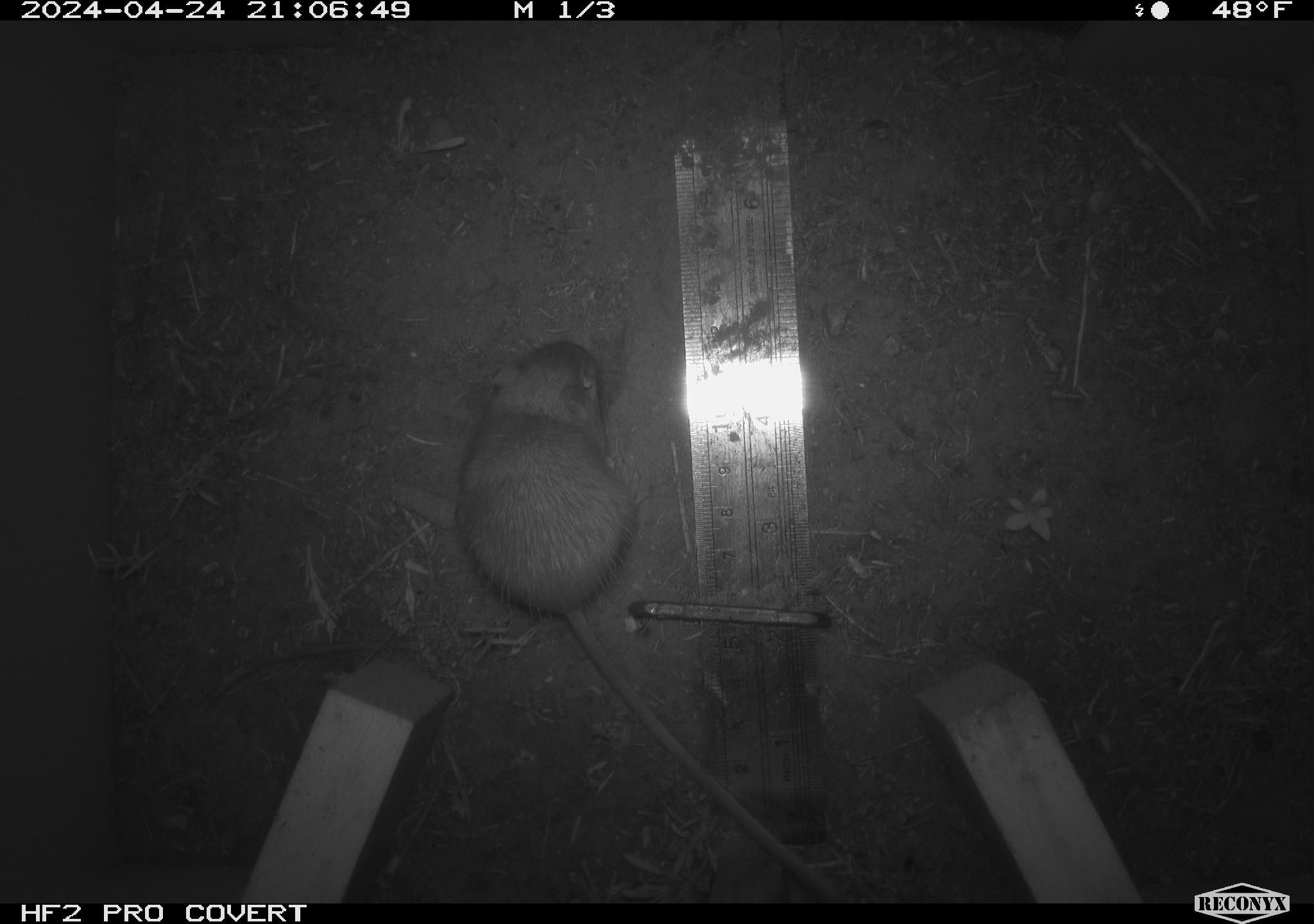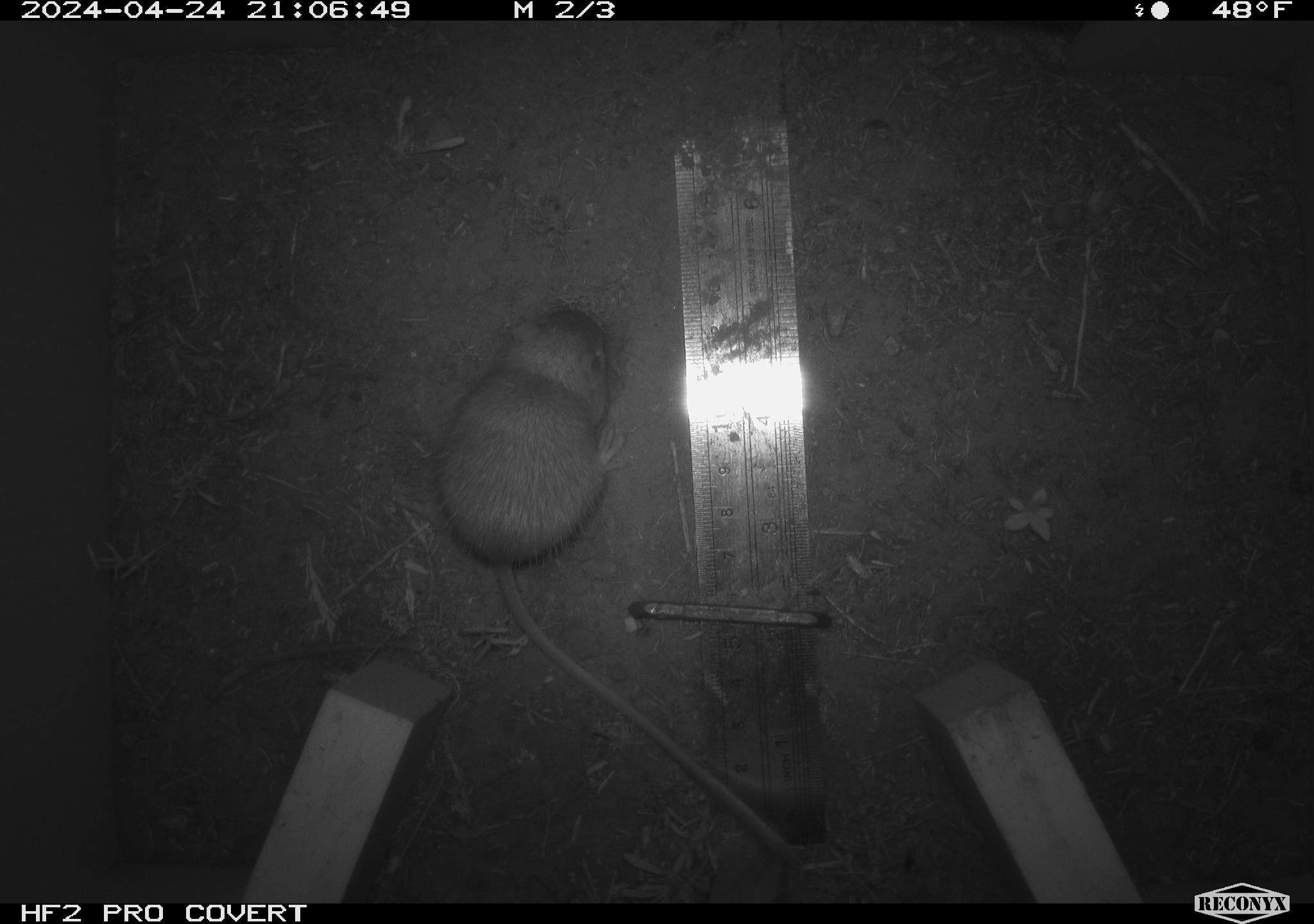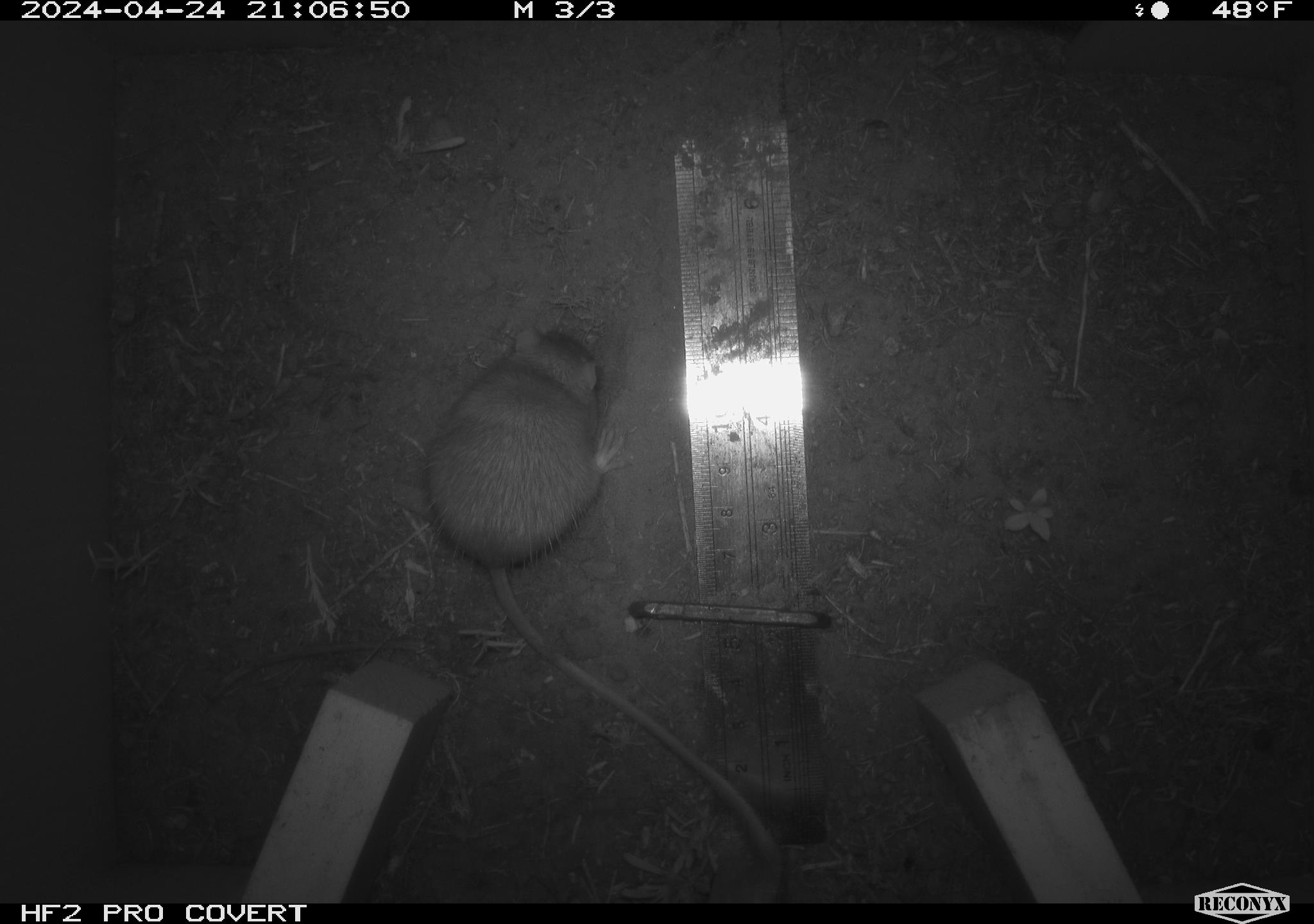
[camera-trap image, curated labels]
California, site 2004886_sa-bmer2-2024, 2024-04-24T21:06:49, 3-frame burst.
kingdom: Animalia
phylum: Chordata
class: Mammalia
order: Rodentia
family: Heteromyidae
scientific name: Heteromyidae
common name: kangaroo rats and pocket mice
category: heteromyidae family